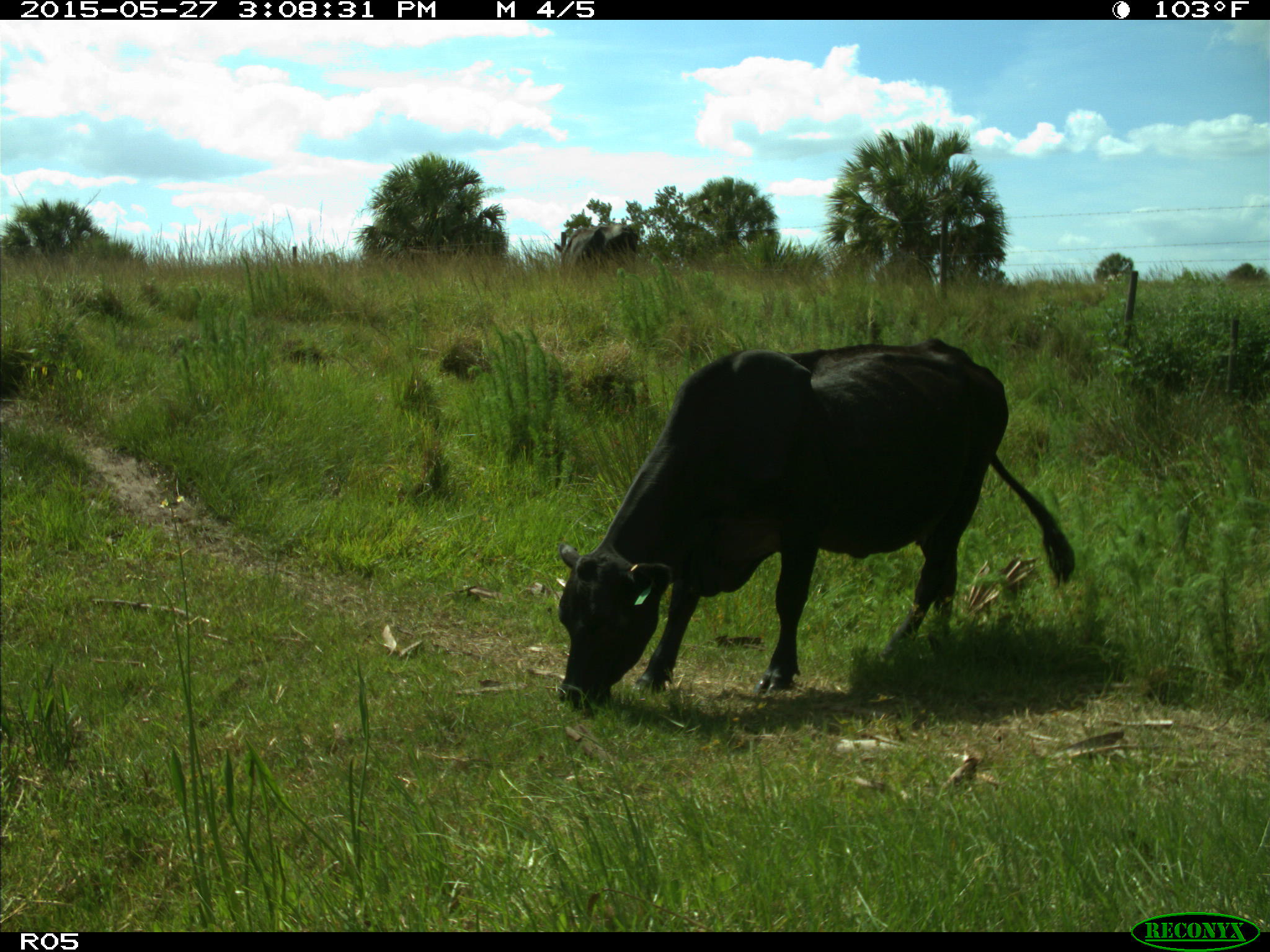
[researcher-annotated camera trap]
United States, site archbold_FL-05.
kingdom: Animalia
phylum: Chordata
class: Mammalia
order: Artiodactyla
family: Bovidae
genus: Bos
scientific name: Bos taurus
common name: domestic cow